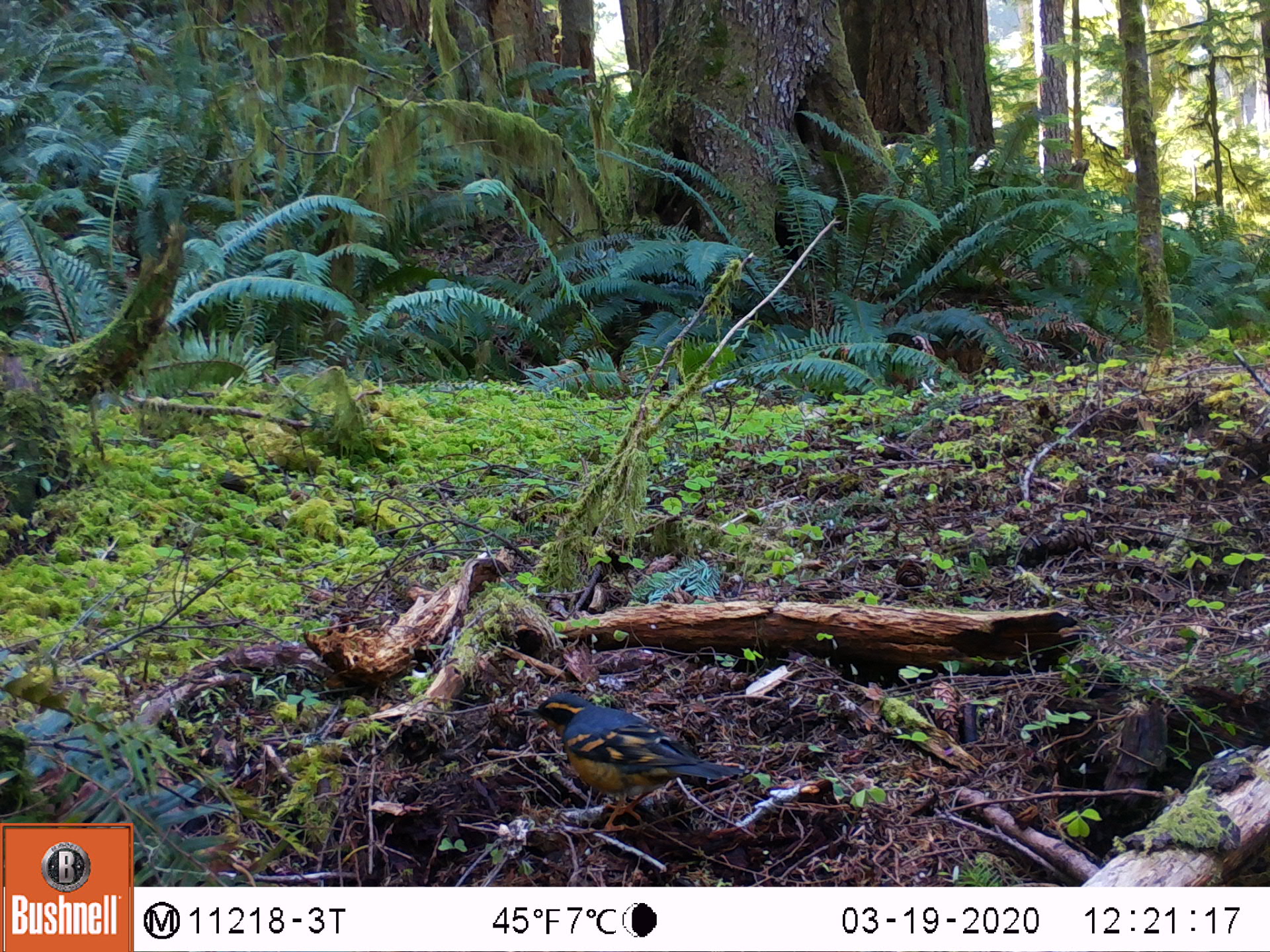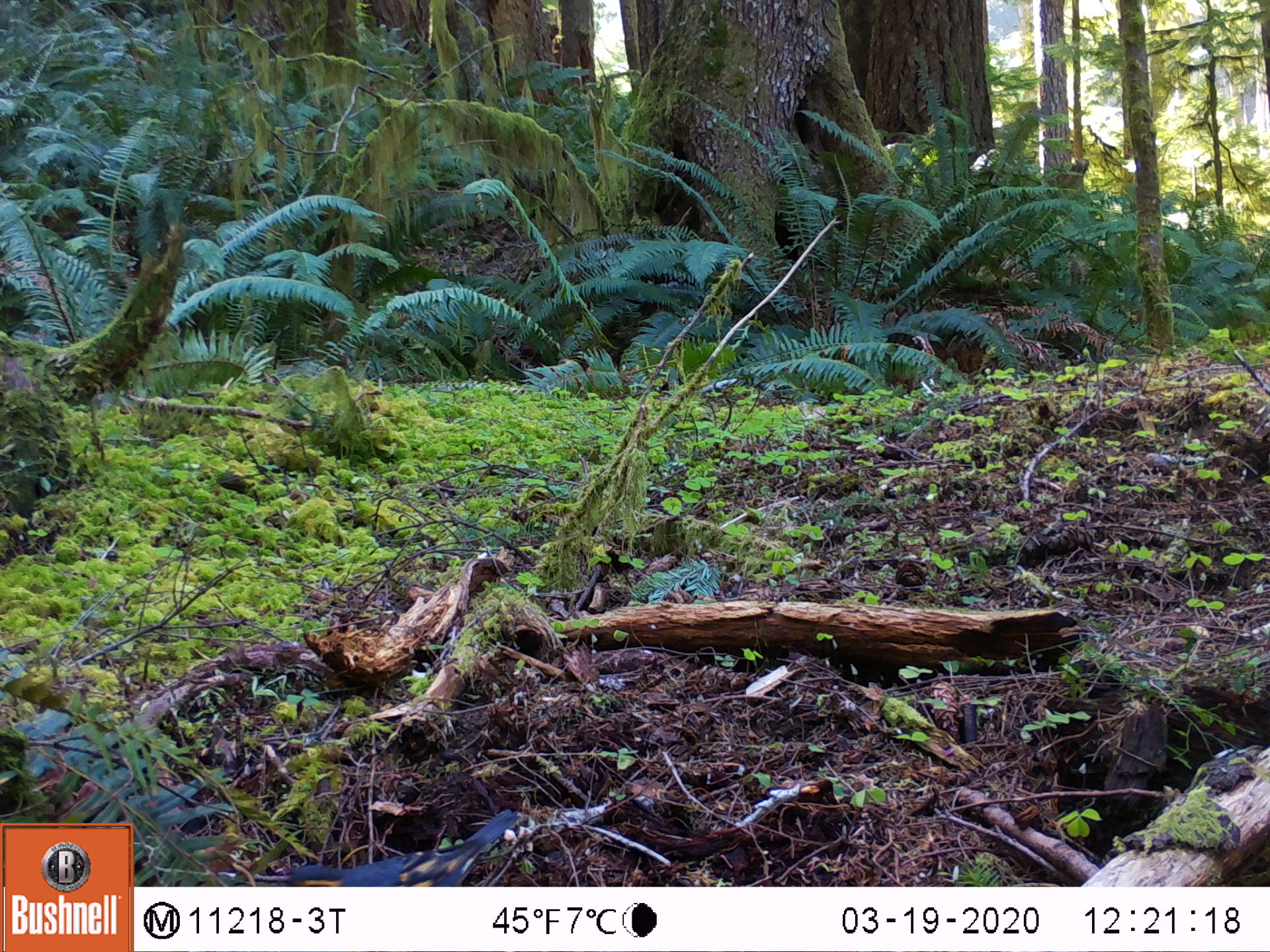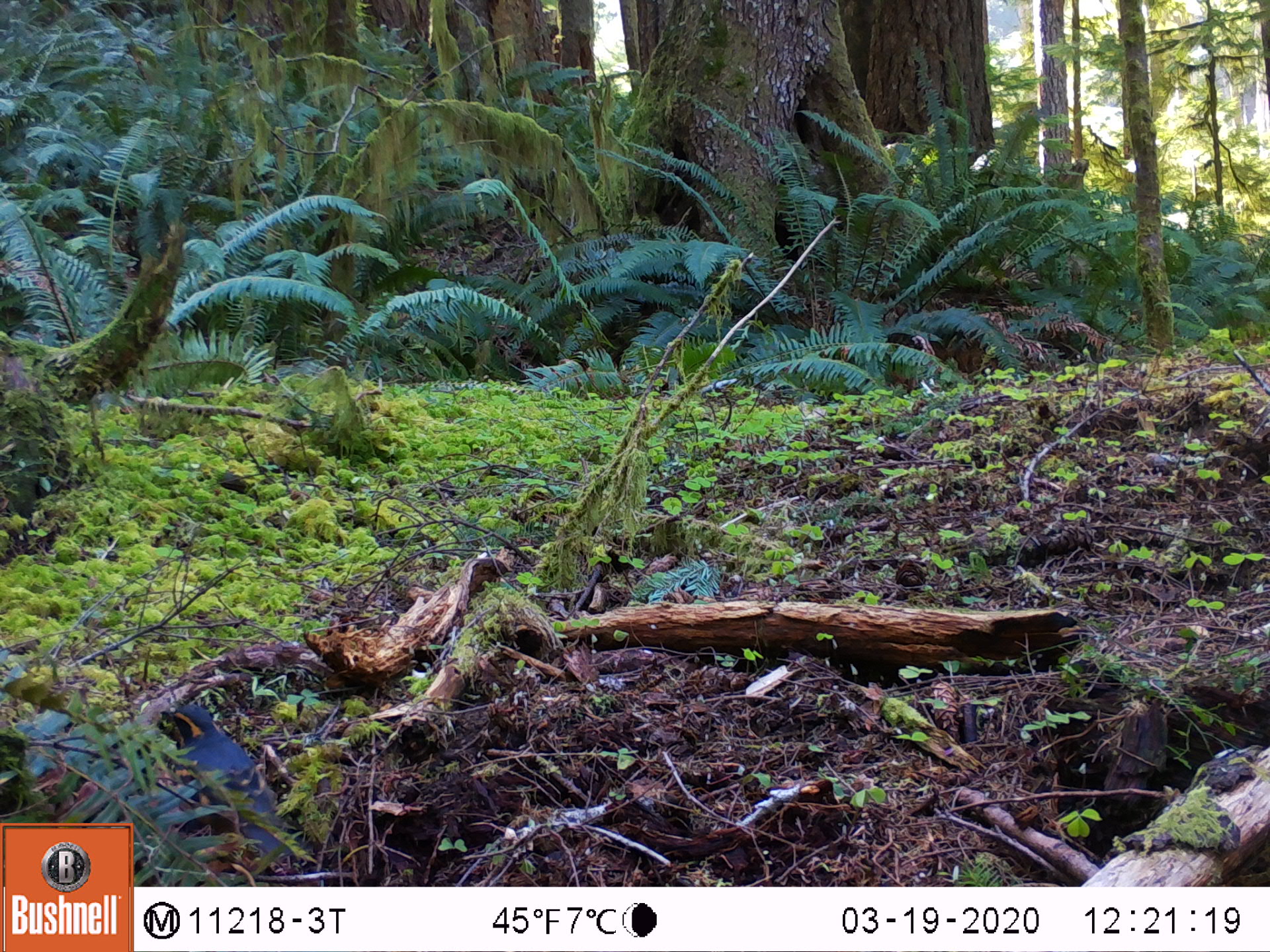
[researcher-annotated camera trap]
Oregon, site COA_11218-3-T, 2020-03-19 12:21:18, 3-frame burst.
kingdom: Animalia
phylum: Chordata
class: Aves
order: Passeriformes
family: Turdidae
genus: Ixoreus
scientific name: Ixoreus naevius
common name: varied thrush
Varied thrush (Ixoreus naevius).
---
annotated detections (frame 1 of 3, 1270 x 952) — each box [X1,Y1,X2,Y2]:
varied thrush: [521,693,737,814]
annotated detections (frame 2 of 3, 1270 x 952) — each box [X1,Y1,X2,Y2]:
varied thrush: [280,812,516,886]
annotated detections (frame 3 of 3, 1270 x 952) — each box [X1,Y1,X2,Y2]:
varied thrush: [165,703,289,861]